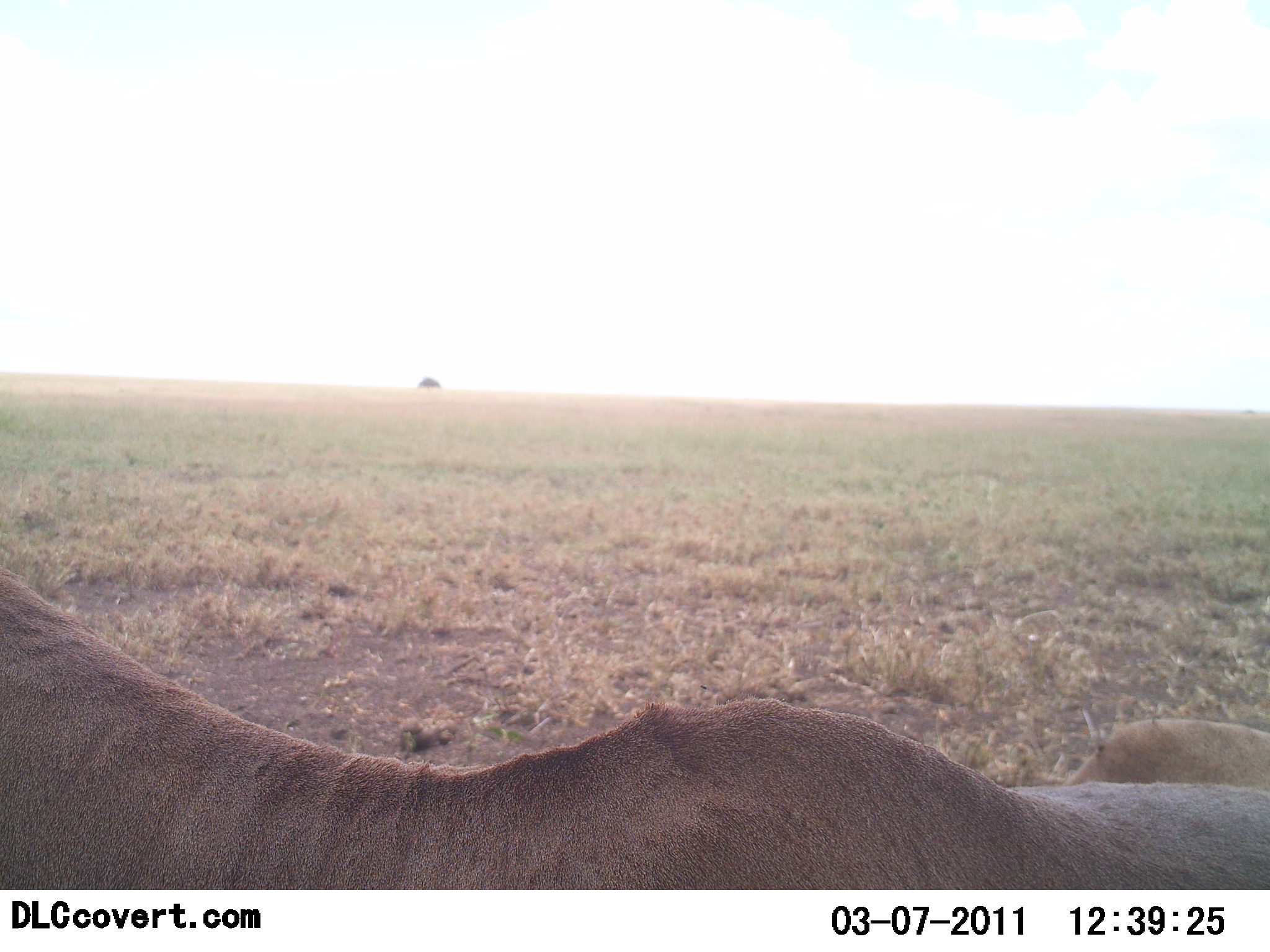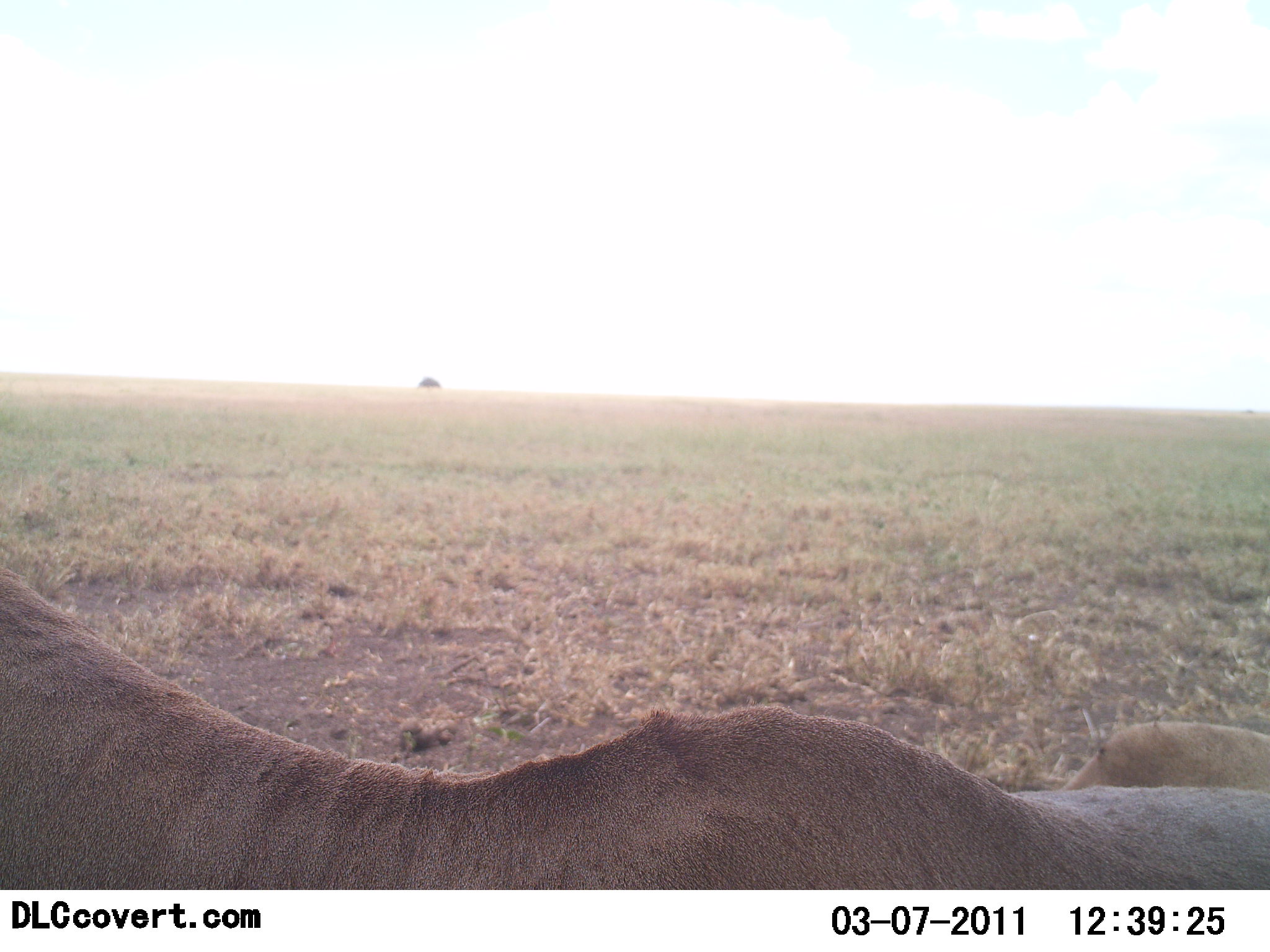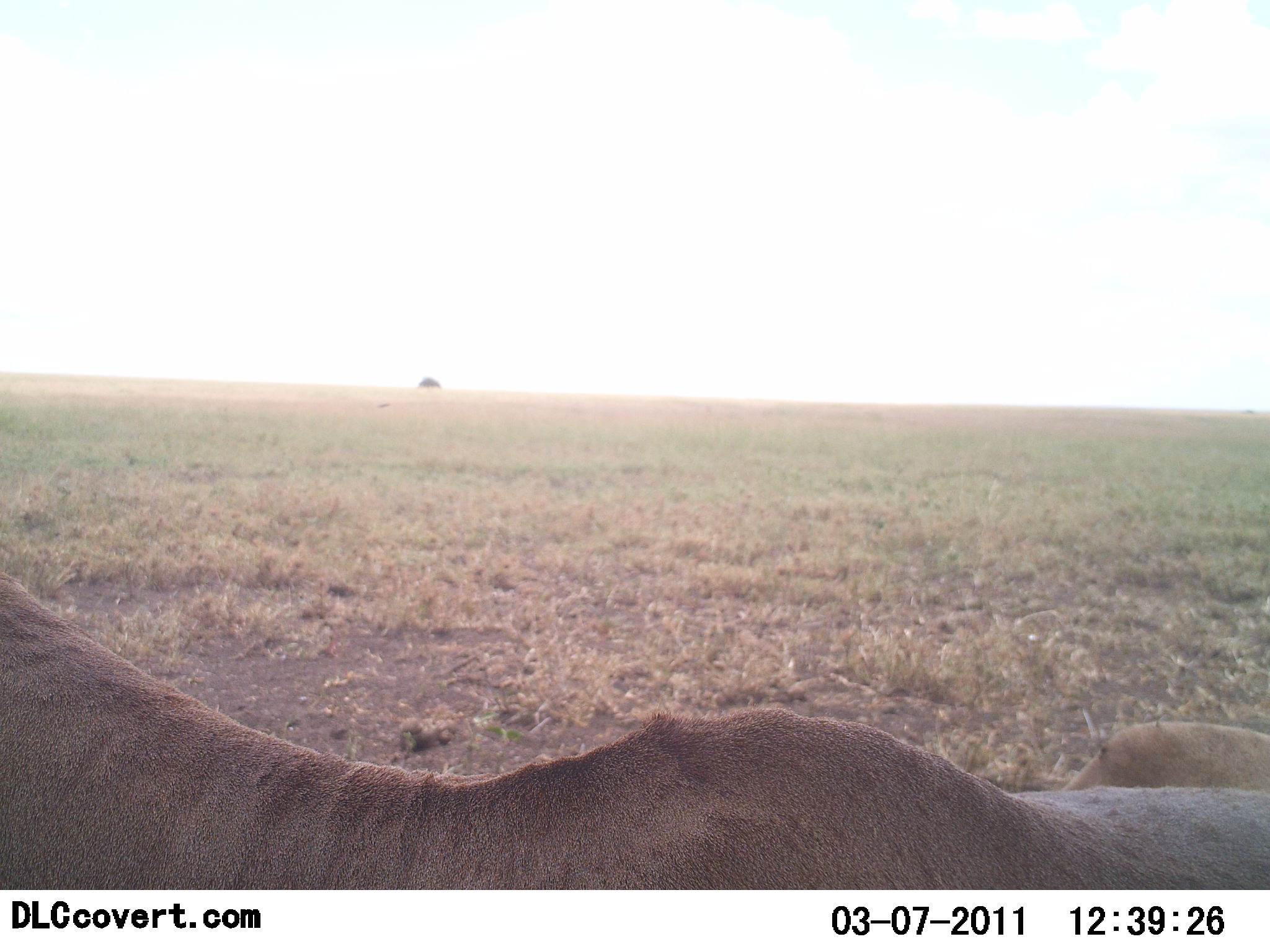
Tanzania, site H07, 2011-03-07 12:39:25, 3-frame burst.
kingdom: Animalia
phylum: Chordata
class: Mammalia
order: Artiodactyla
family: Bovidae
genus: Alcelaphus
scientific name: Alcelaphus buselaphus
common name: hartebeest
Hartebeest (Alcelaphus buselaphus), count 1. Behavior (volunteer vote fractions): standing 0%, resting 100%, moving 0%, interacting 0%. Young present (vote fraction): 0%. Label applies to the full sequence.